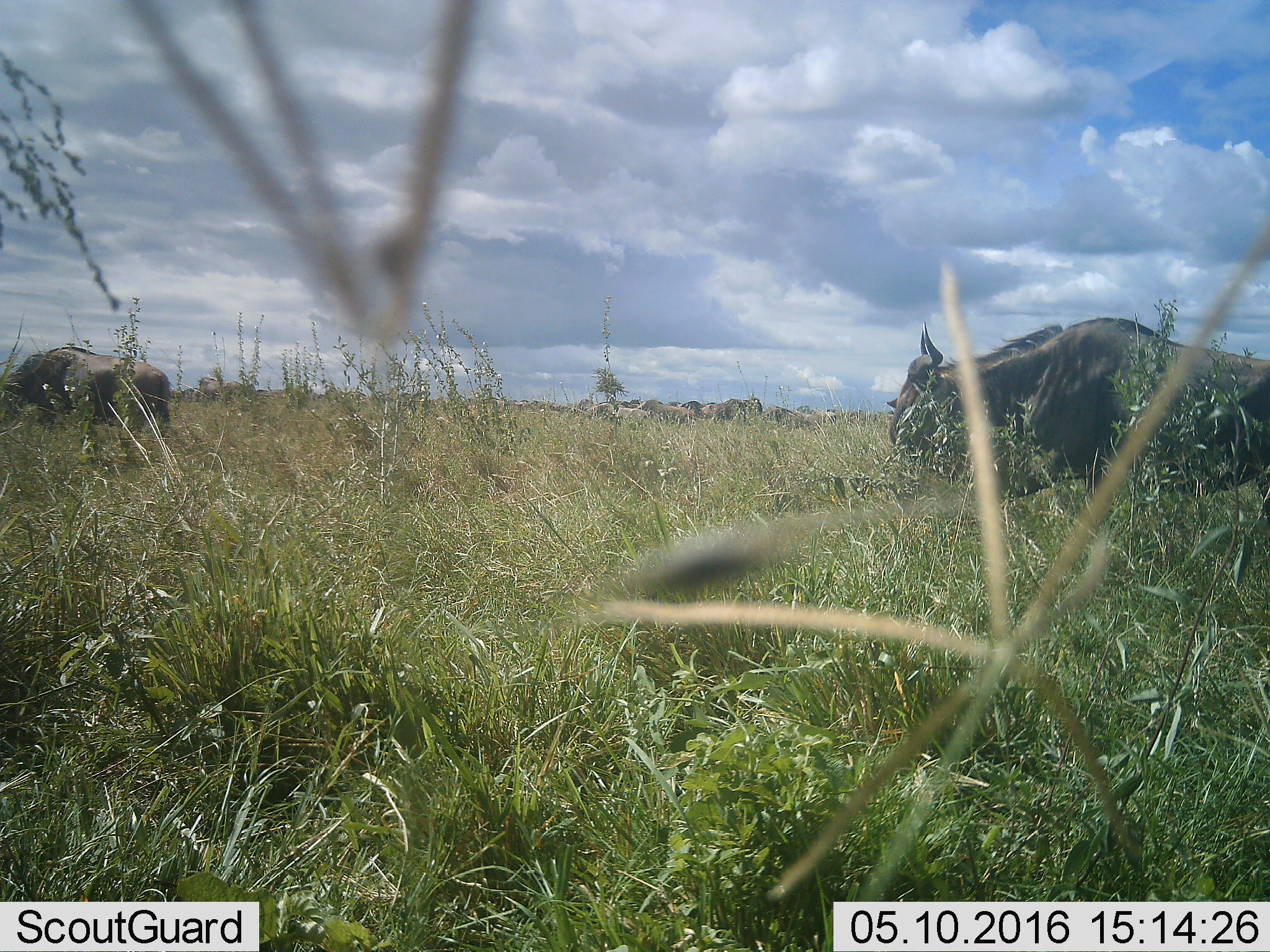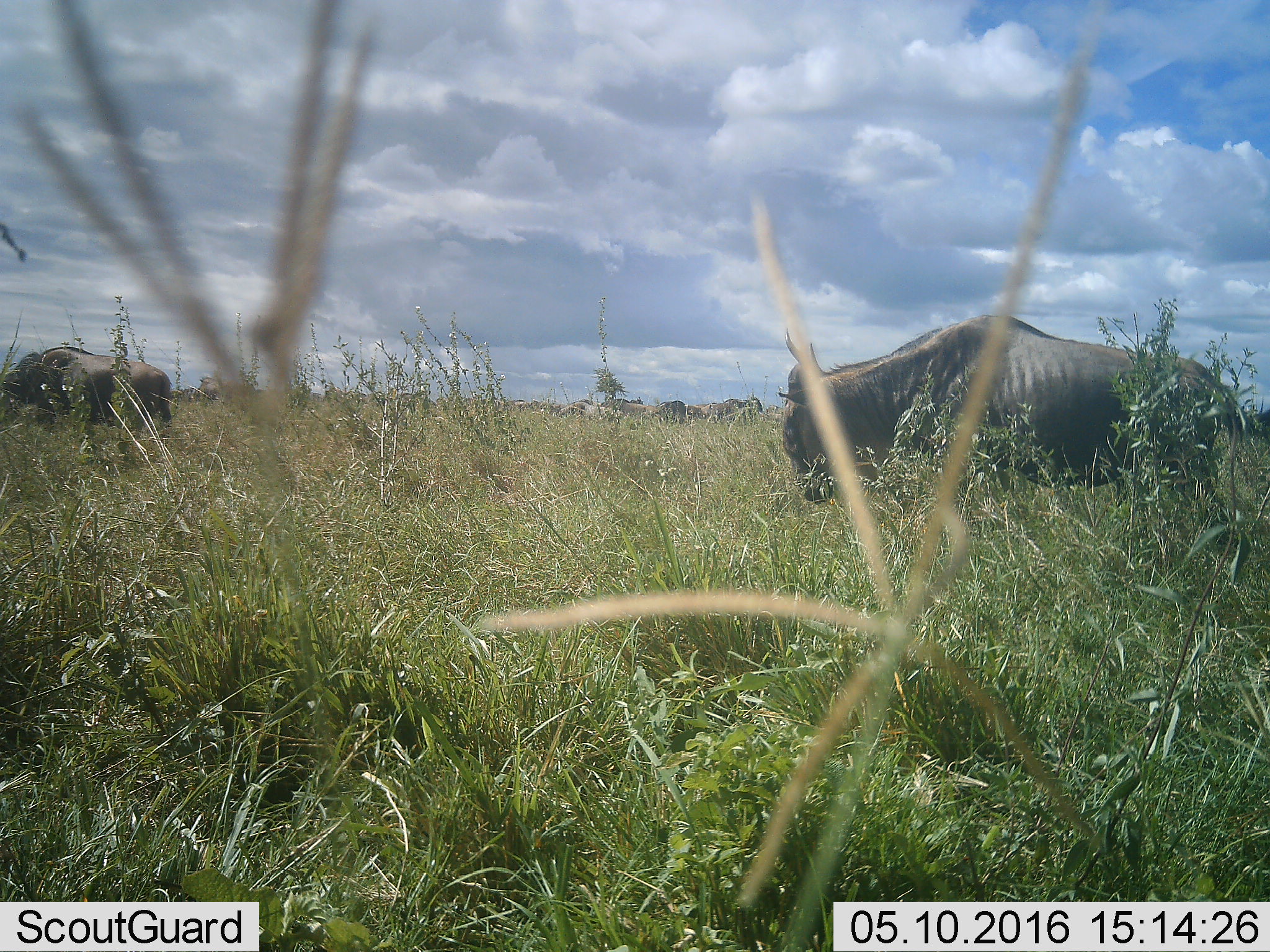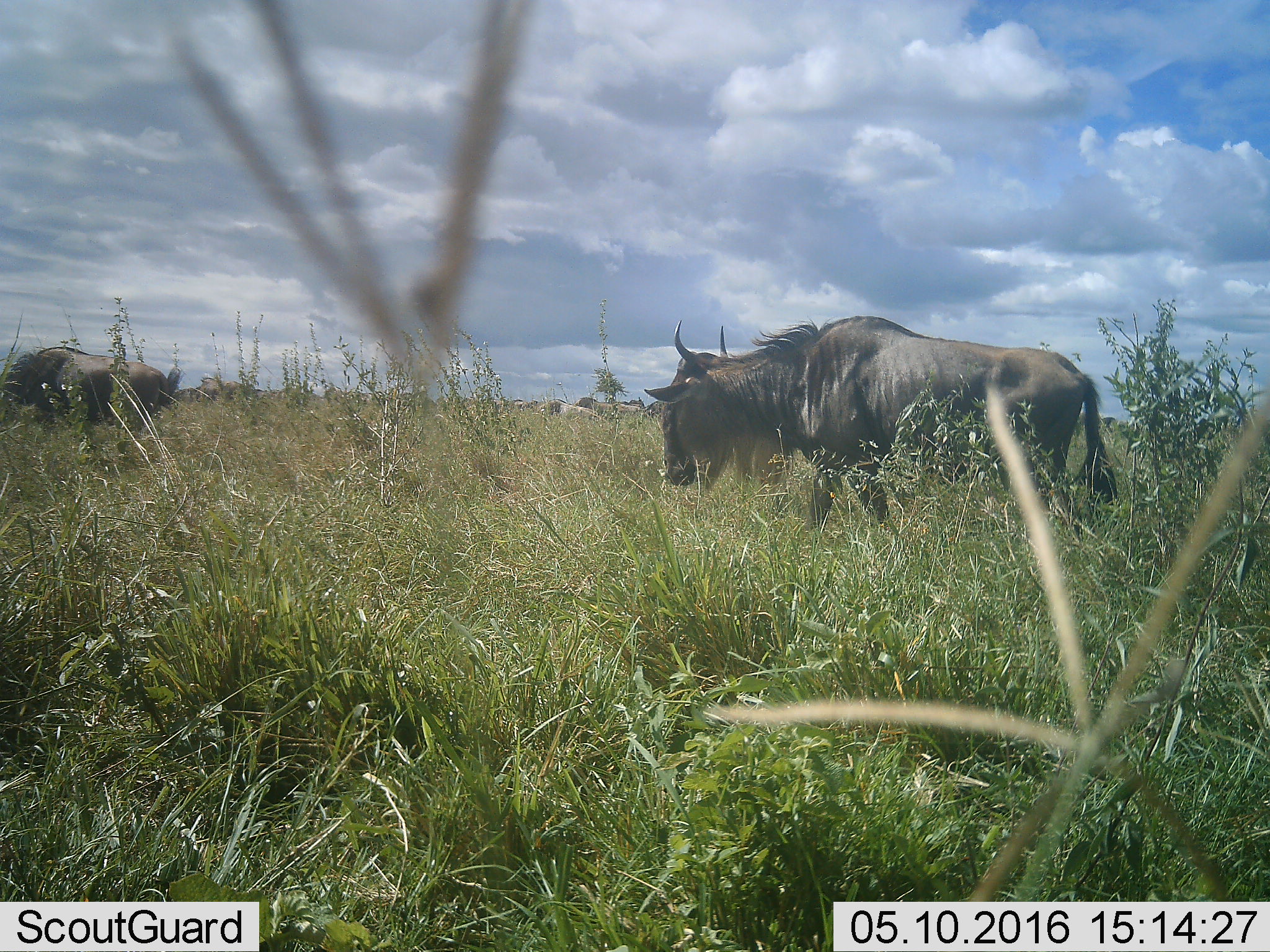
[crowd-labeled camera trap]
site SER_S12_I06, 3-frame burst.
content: unidentified animal